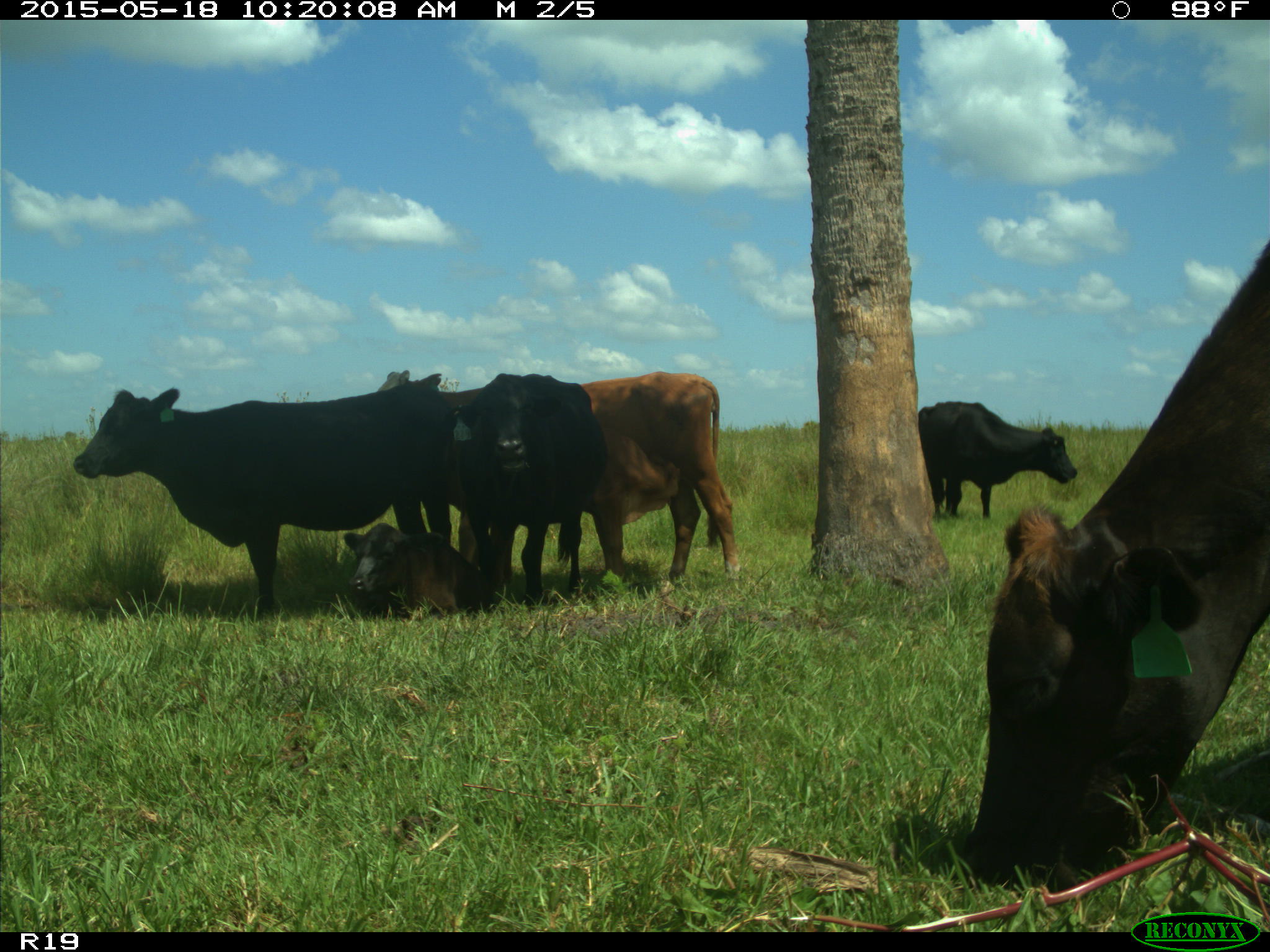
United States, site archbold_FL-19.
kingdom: Animalia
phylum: Chordata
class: Mammalia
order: Artiodactyla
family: Bovidae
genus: Bos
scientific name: Bos taurus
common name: domestic cow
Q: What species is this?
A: Bos taurus (domestic cow).